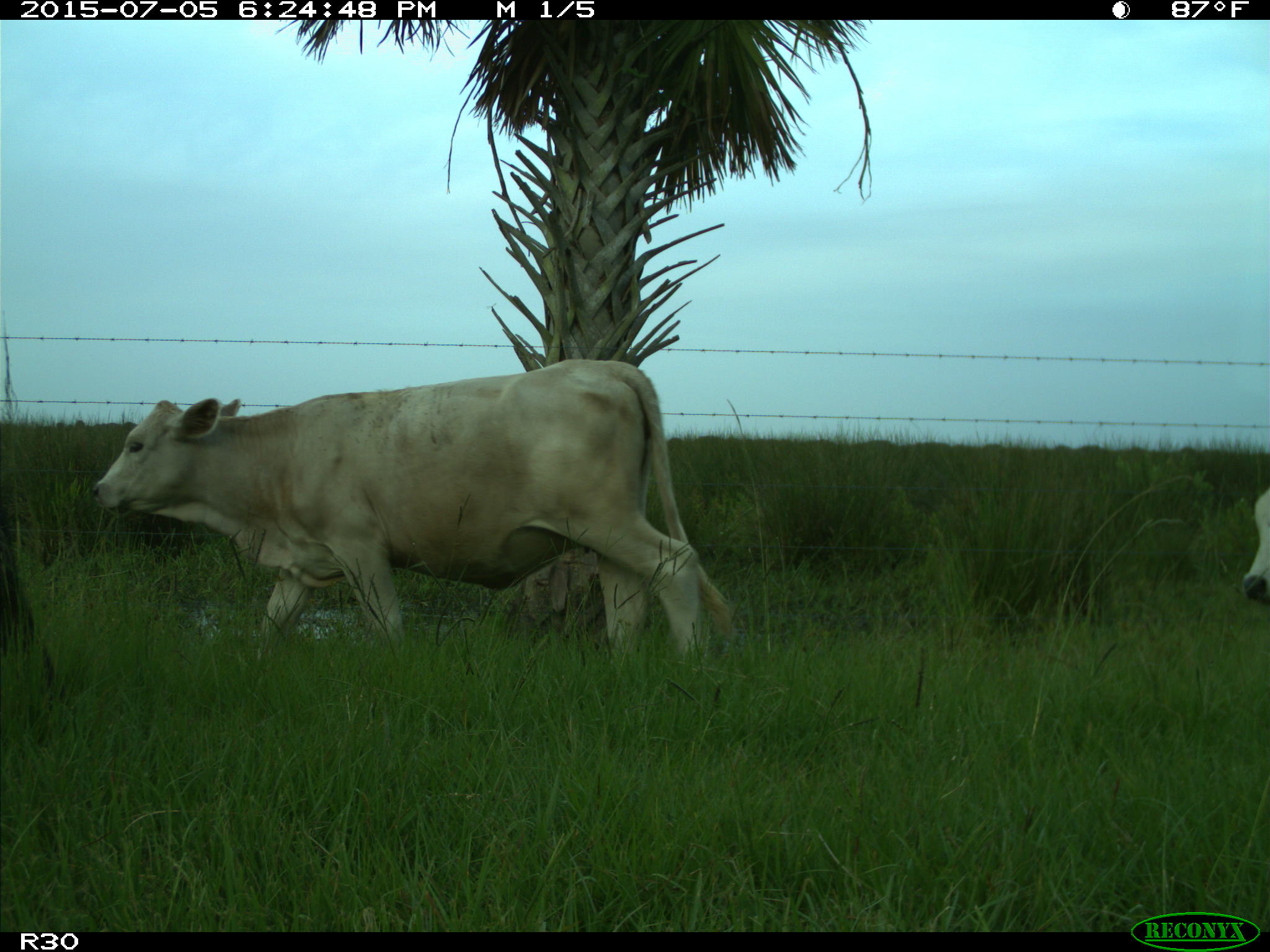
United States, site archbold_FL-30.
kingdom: Animalia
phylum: Chordata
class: Mammalia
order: Artiodactyla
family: Bovidae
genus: Bos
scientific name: Bos taurus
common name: domestic cow